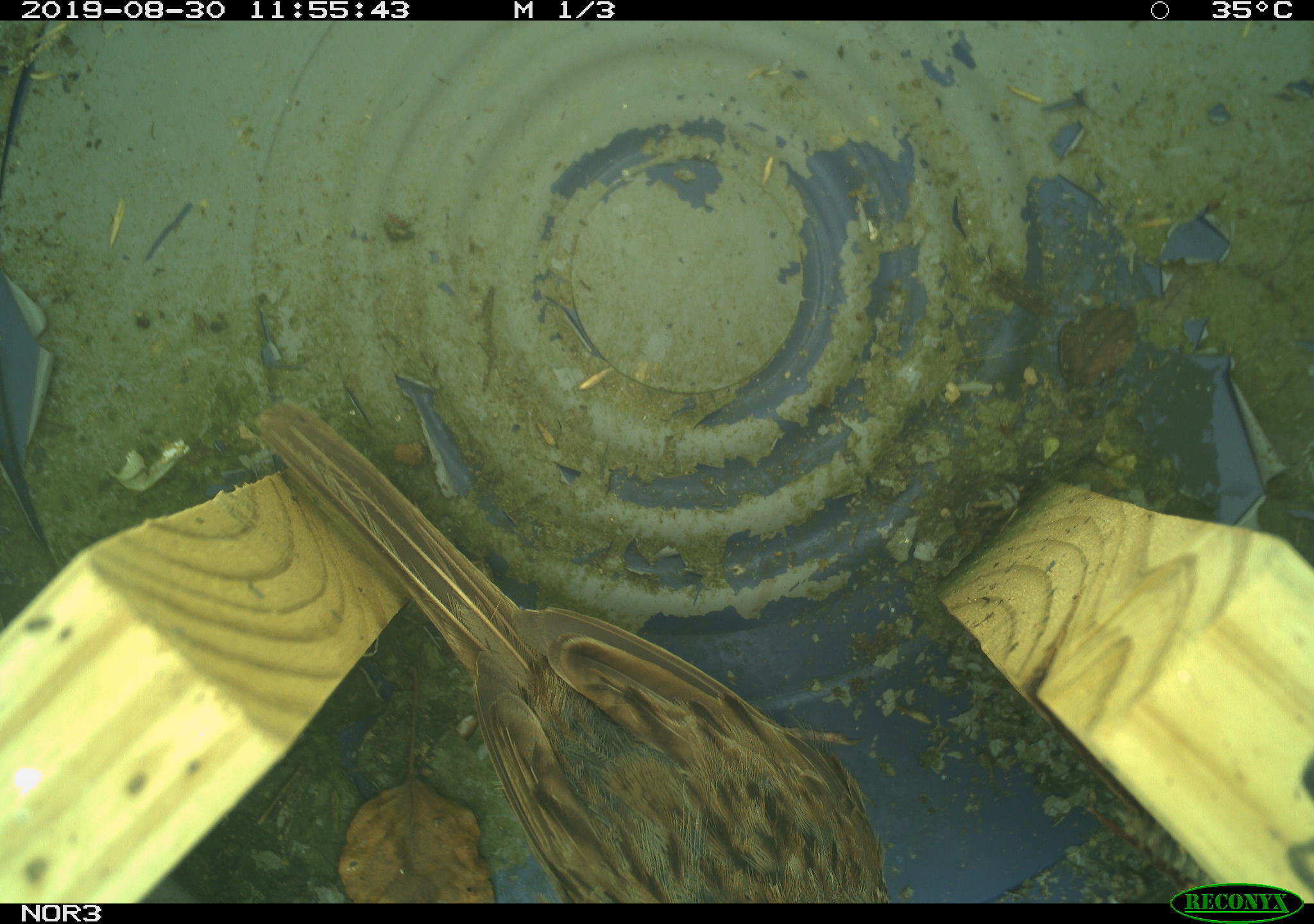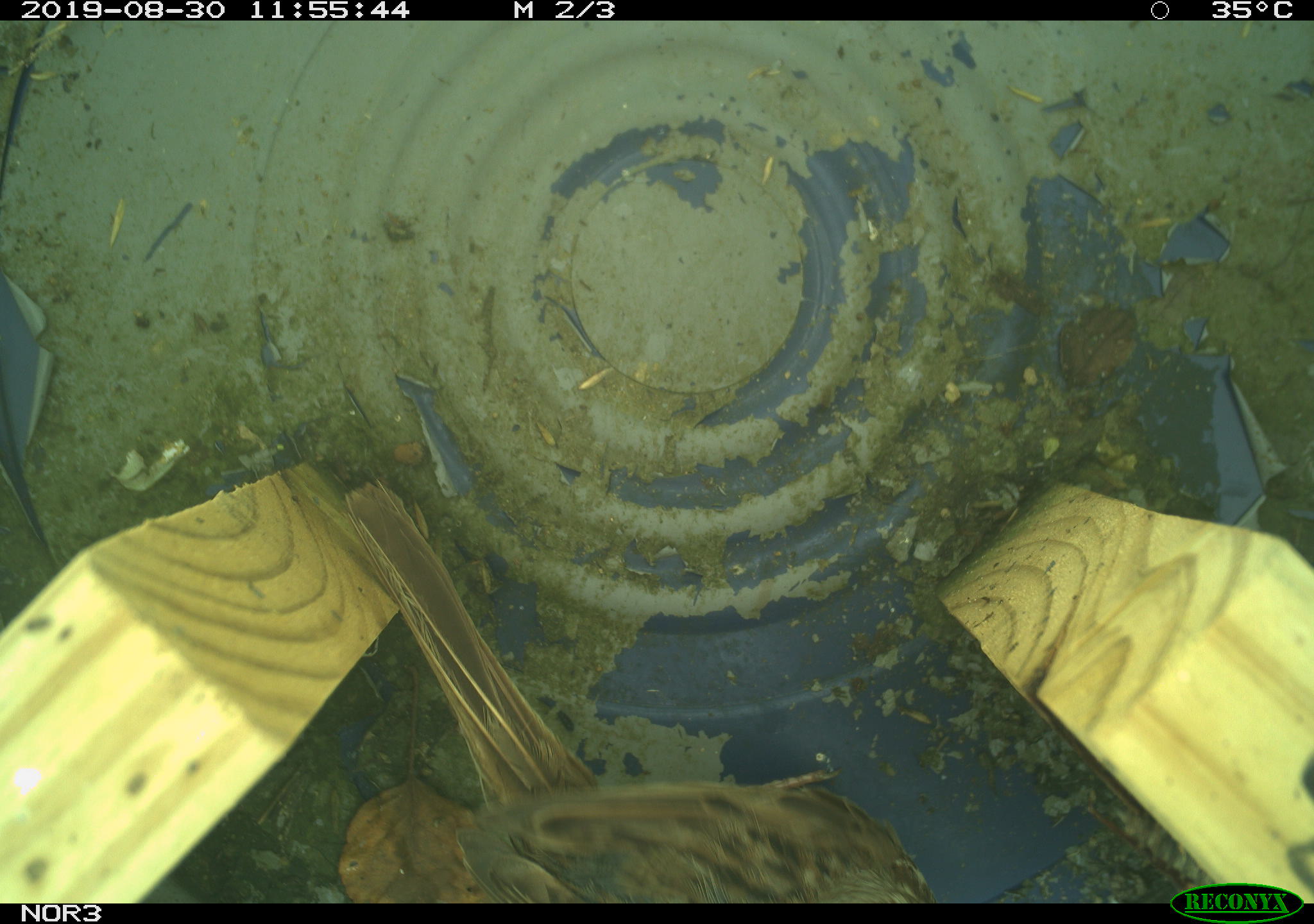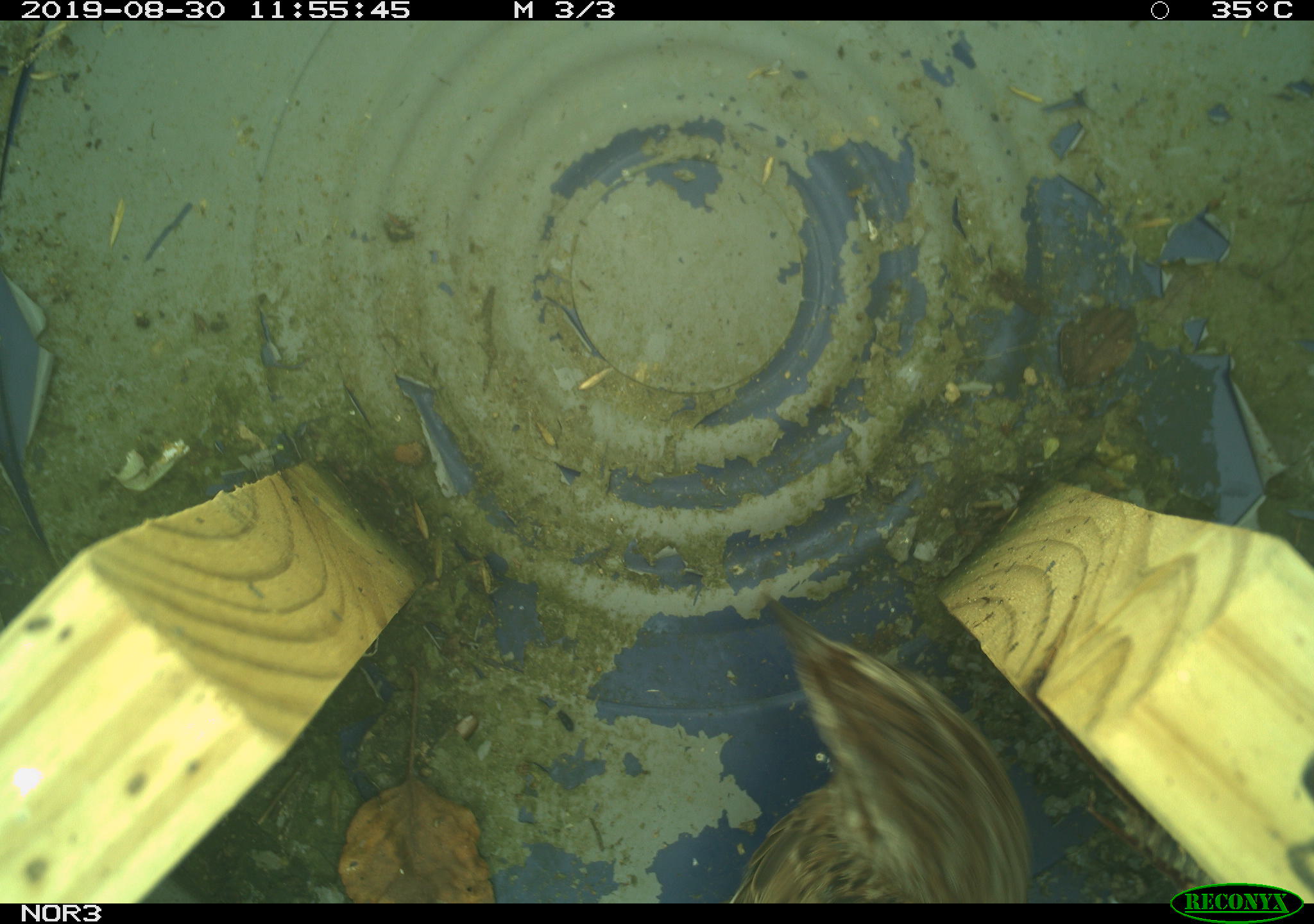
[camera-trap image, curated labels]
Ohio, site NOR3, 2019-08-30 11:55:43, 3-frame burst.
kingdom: Animalia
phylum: Chordata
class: Aves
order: Passeriformes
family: Passerellidae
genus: Melospiza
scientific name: Melospiza melodia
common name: song sparrow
Song sparrow (Melospiza melodia).